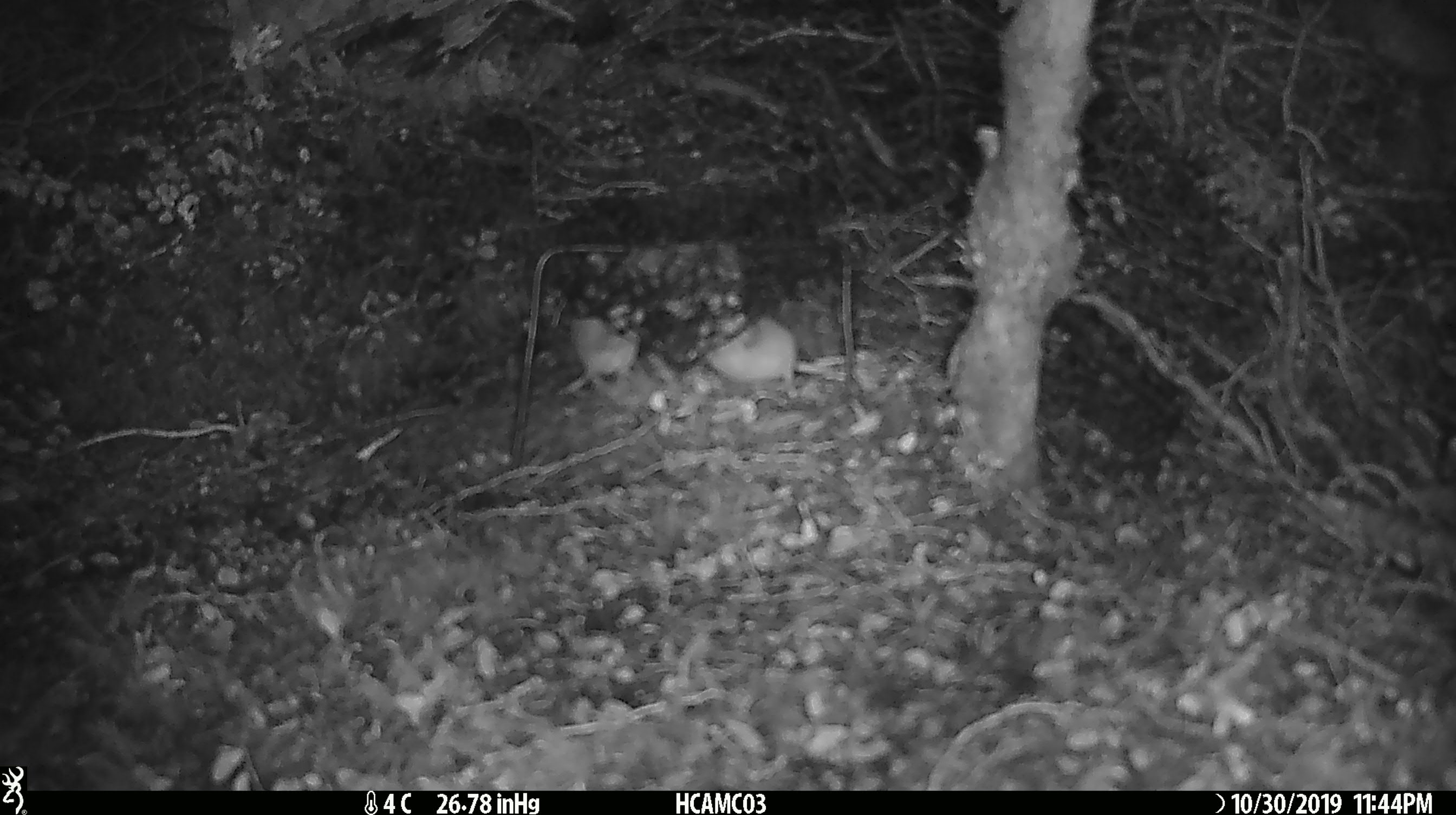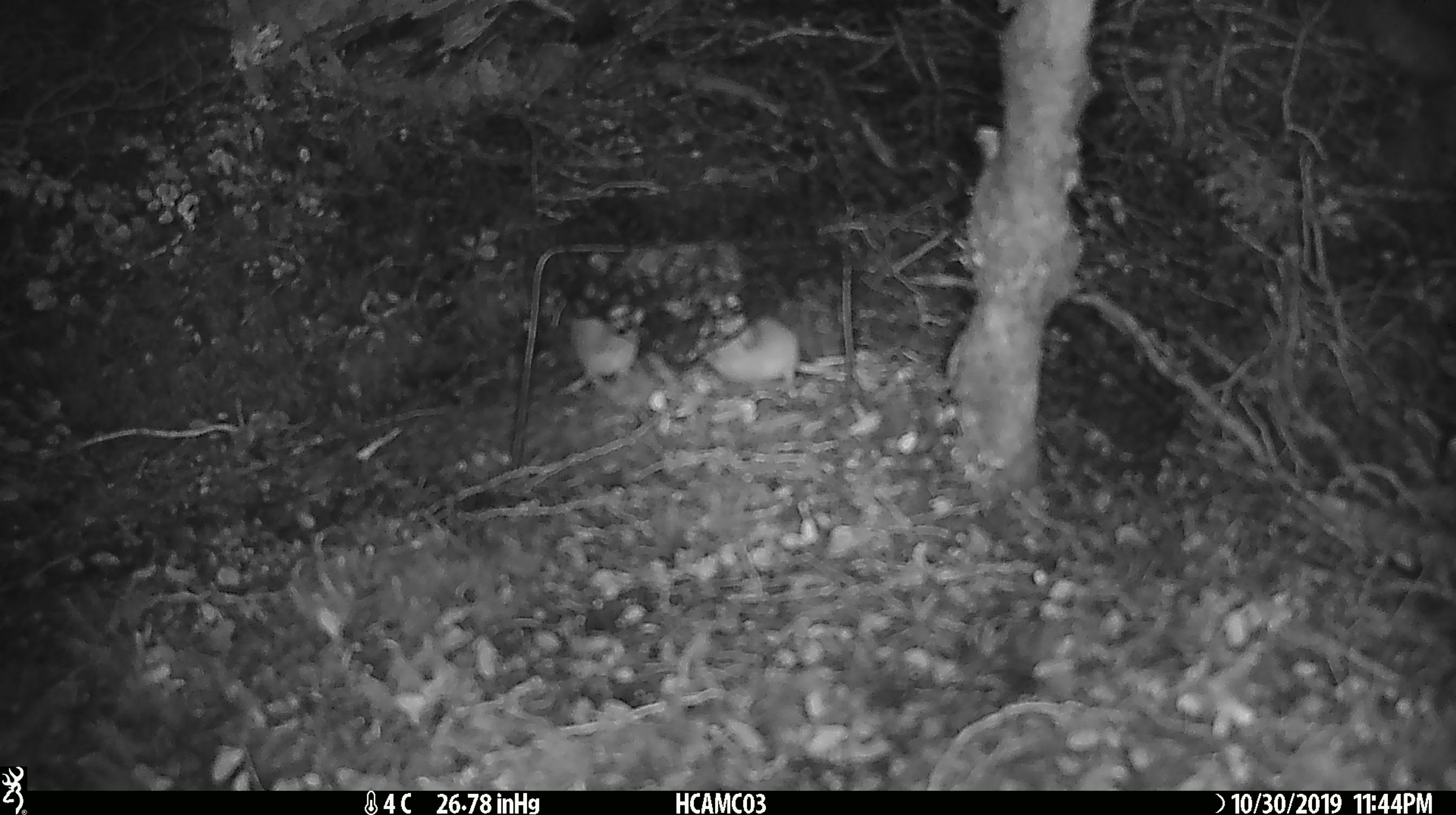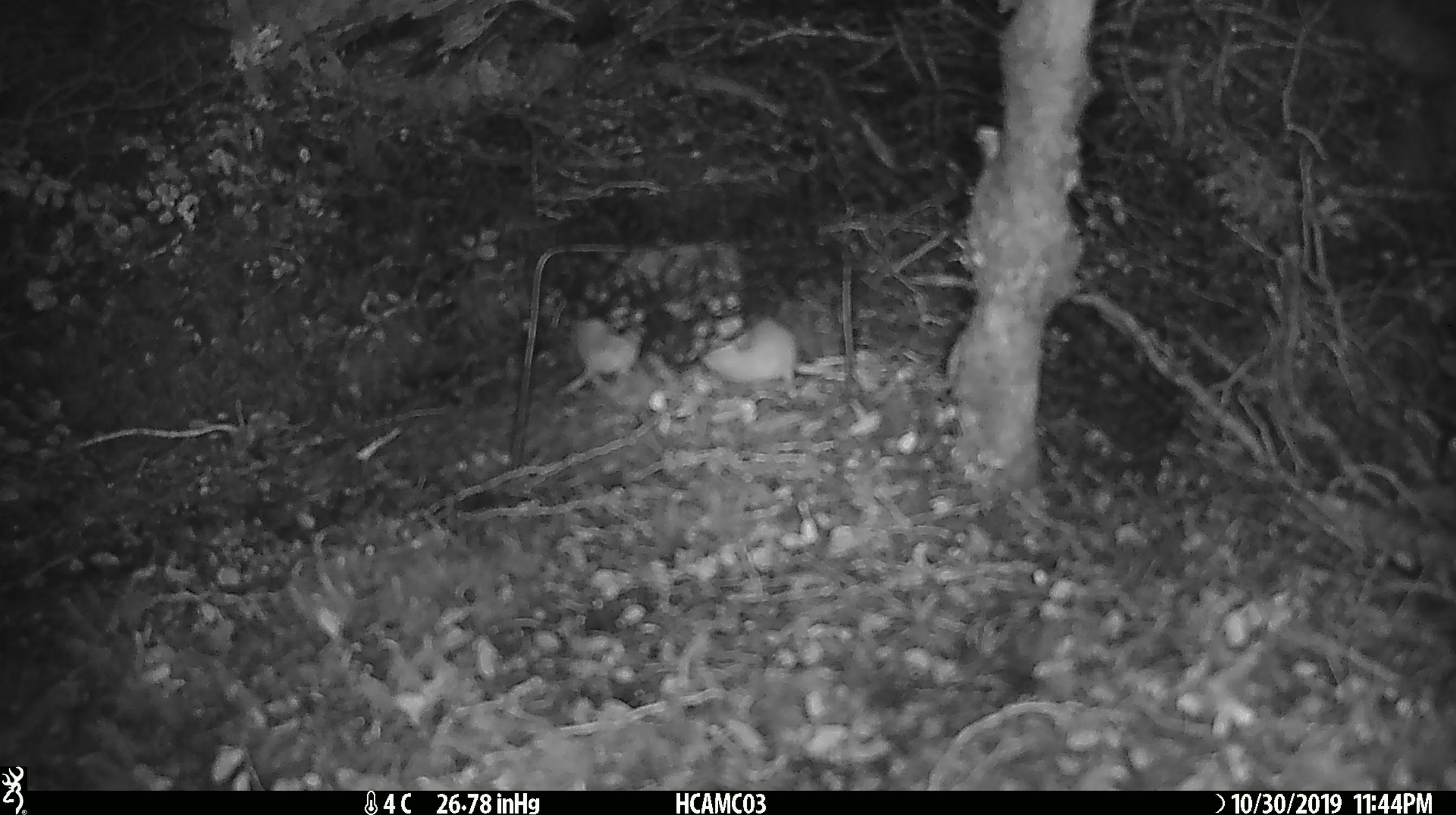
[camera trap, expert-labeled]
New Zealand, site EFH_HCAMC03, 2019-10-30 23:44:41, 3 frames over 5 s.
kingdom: Animalia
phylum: Chordata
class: Mammalia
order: Rodentia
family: Muridae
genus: Mus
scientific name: Mus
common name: mouse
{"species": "mouse (Mus)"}